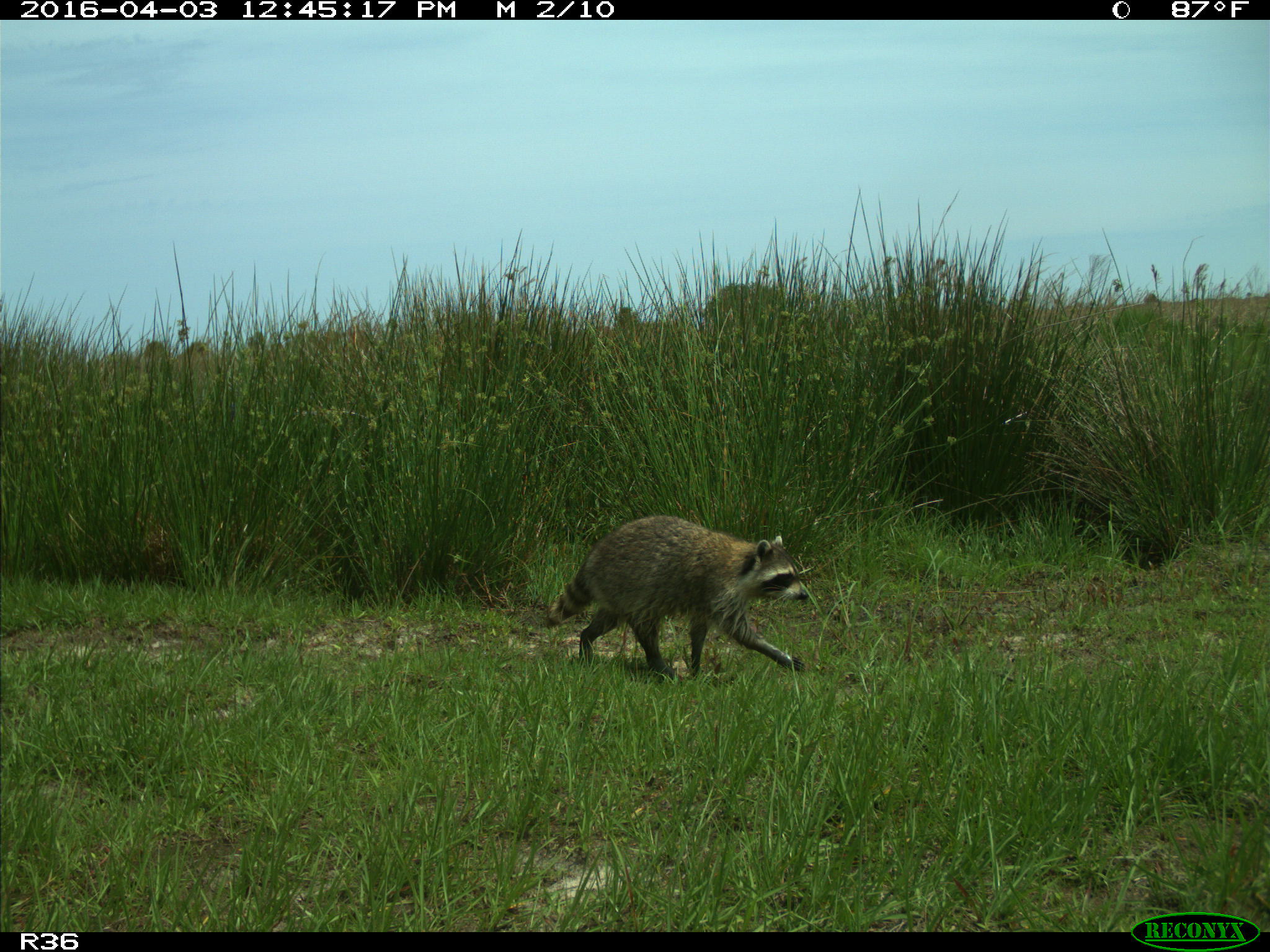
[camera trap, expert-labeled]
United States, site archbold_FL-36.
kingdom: Animalia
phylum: Chordata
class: Mammalia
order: Carnivora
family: Procyonidae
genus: Procyon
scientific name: Procyon lotor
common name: common raccoon